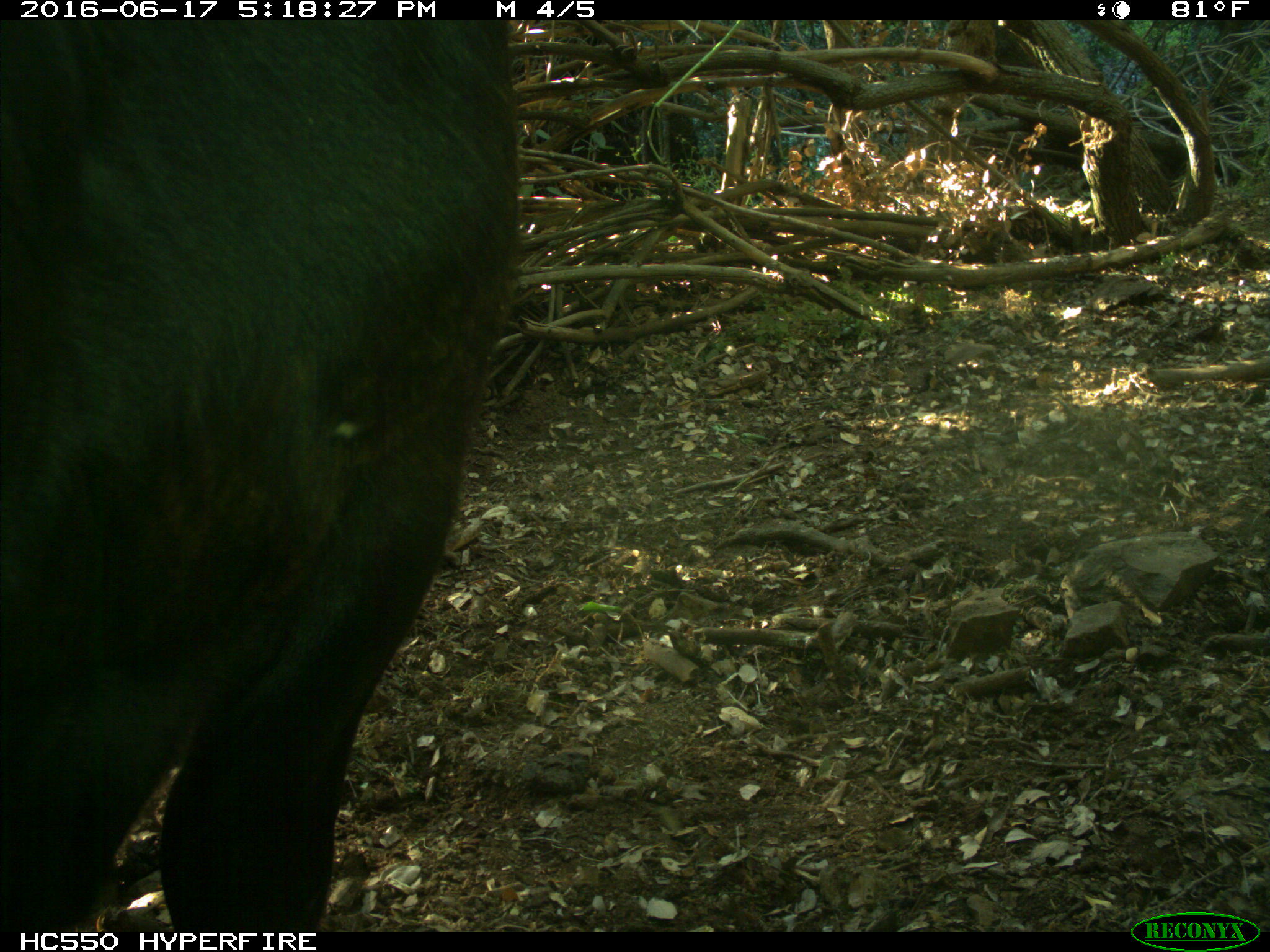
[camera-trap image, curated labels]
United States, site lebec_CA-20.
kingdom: Animalia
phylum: Chordata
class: Mammalia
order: Artiodactyla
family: Bovidae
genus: Bos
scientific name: Bos taurus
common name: domestic cow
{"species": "Bos taurus (domestic cow)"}